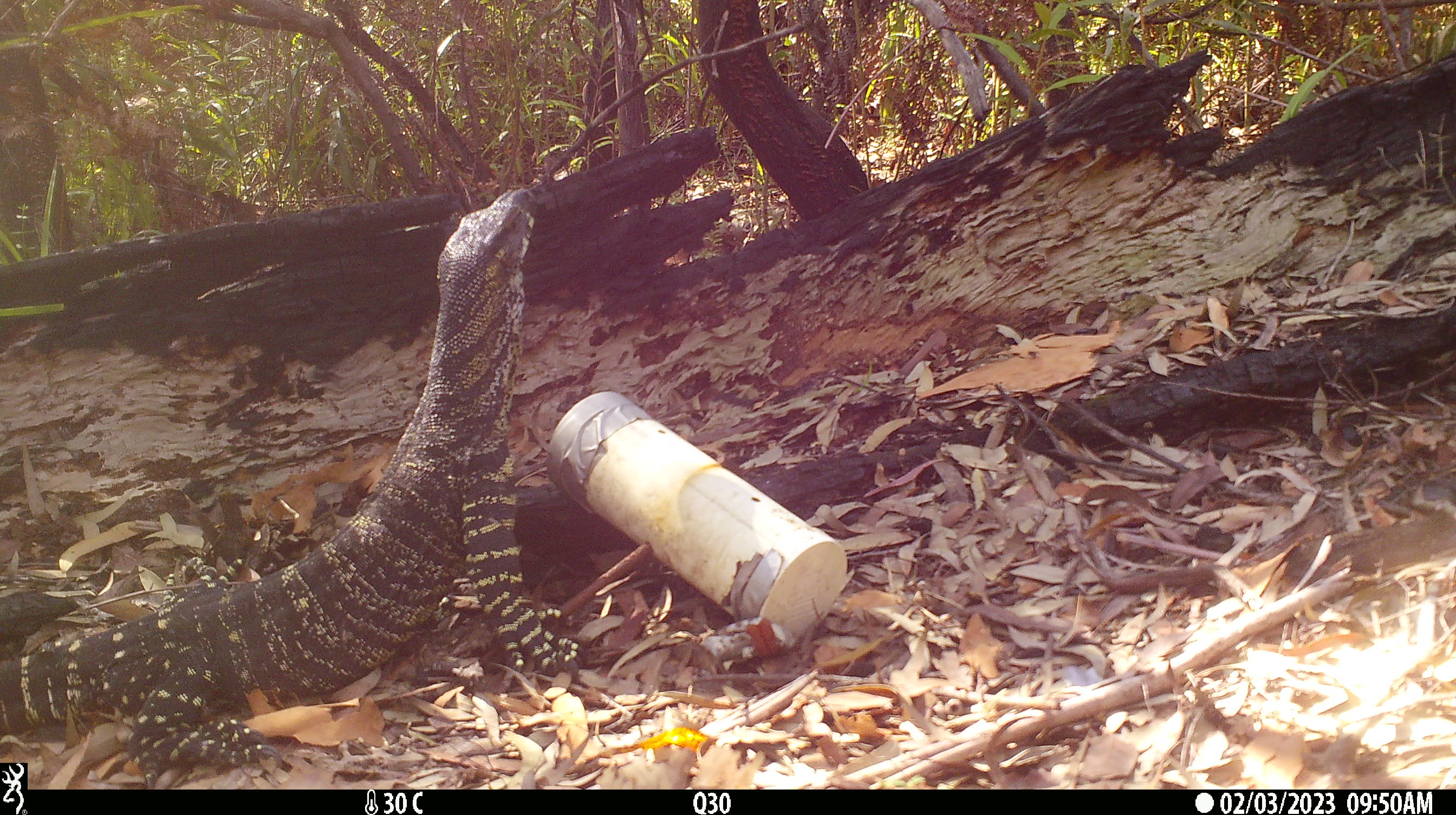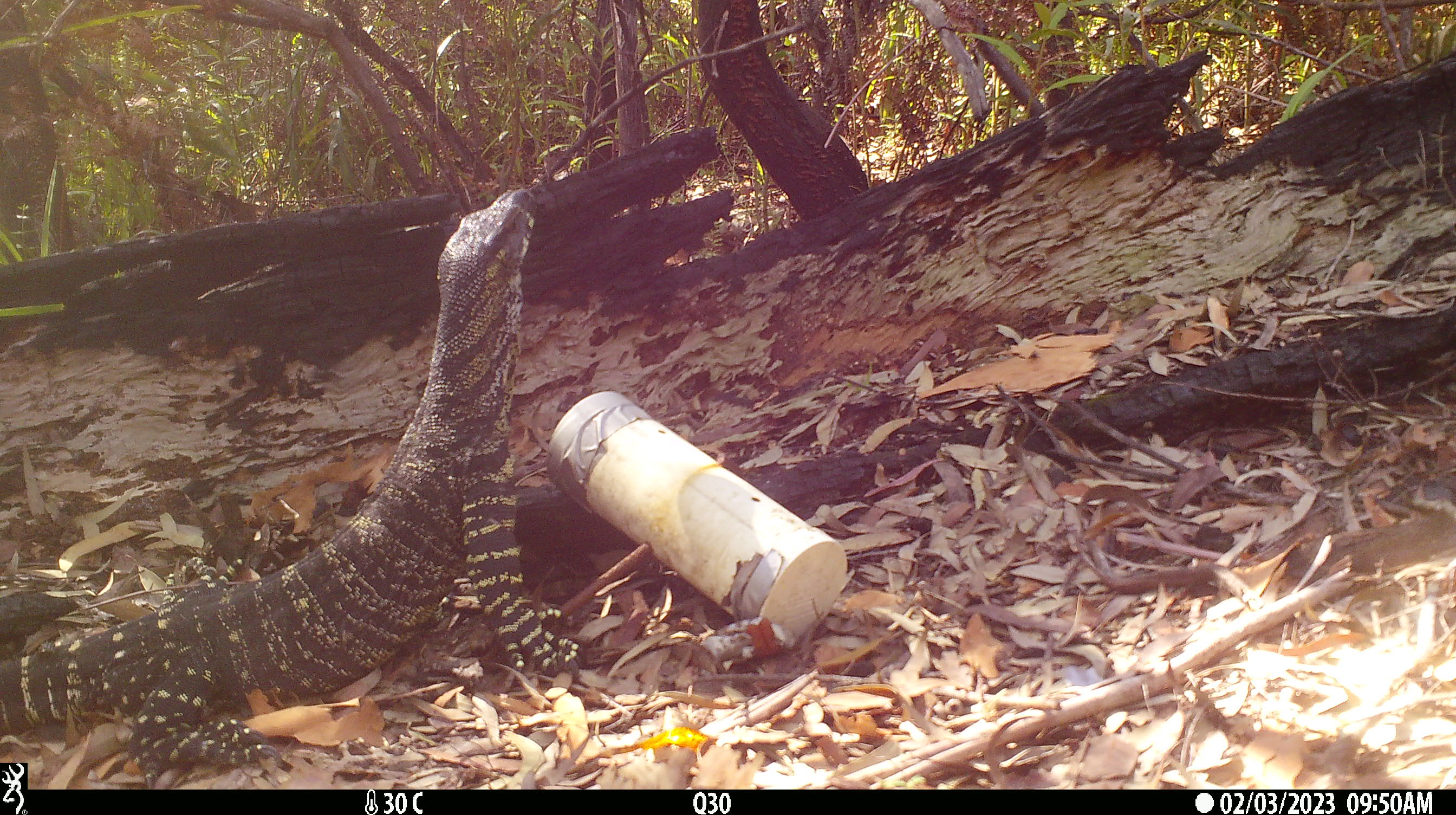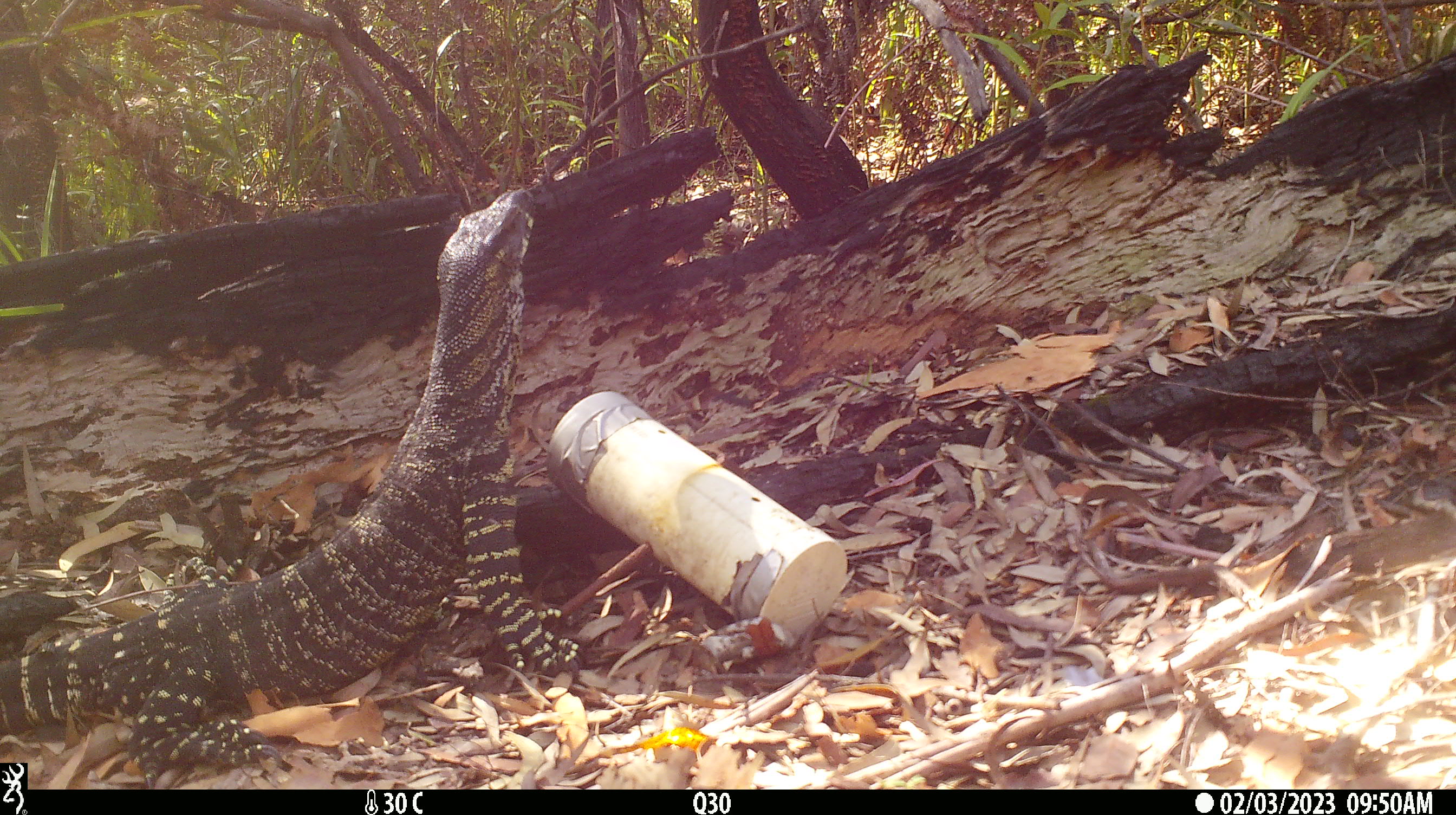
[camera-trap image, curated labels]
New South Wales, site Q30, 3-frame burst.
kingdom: Animalia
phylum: Chordata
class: Reptilia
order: Squamata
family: Varanidae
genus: Varanus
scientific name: Varanus varius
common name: lace monitor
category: goanna